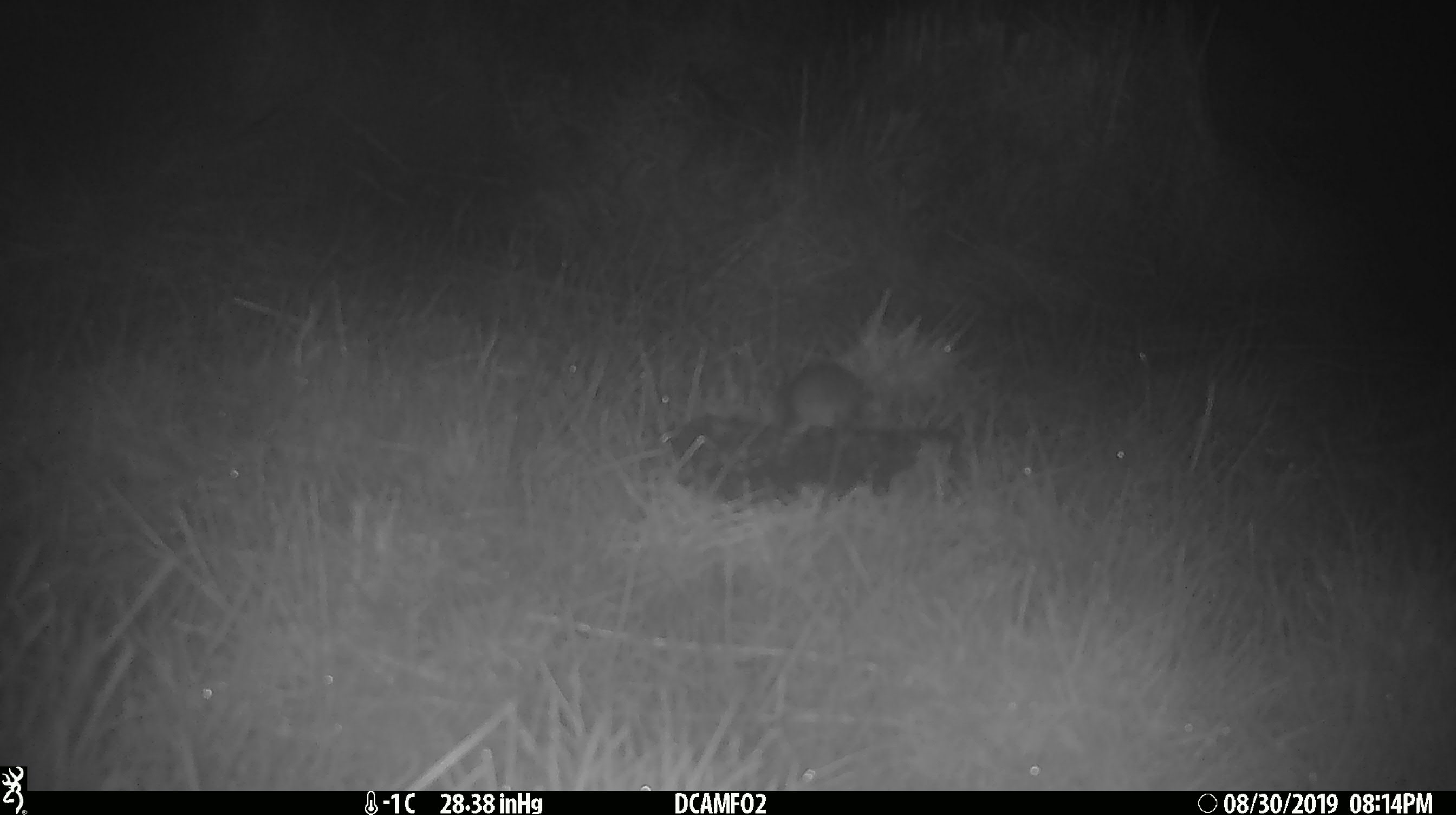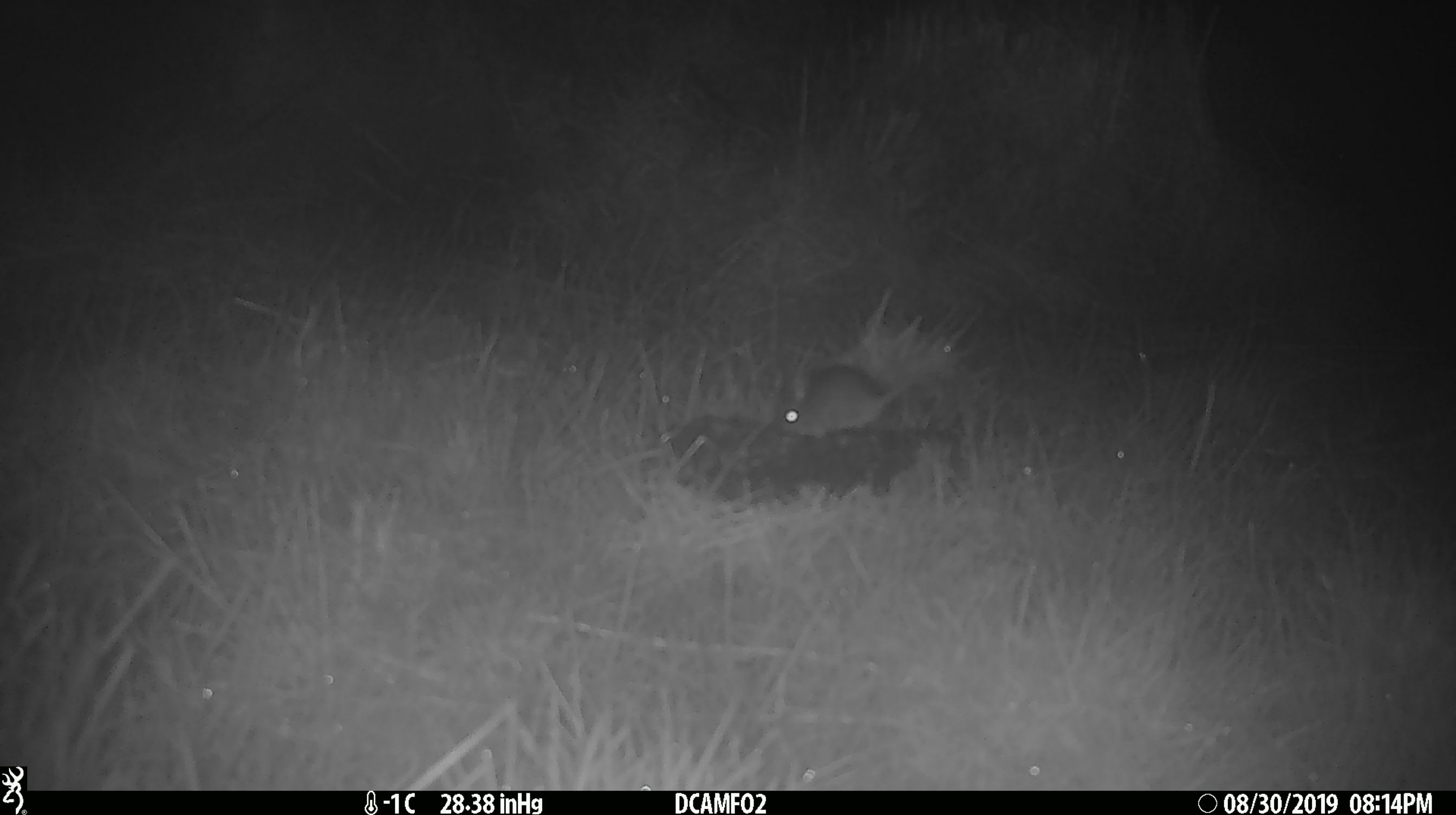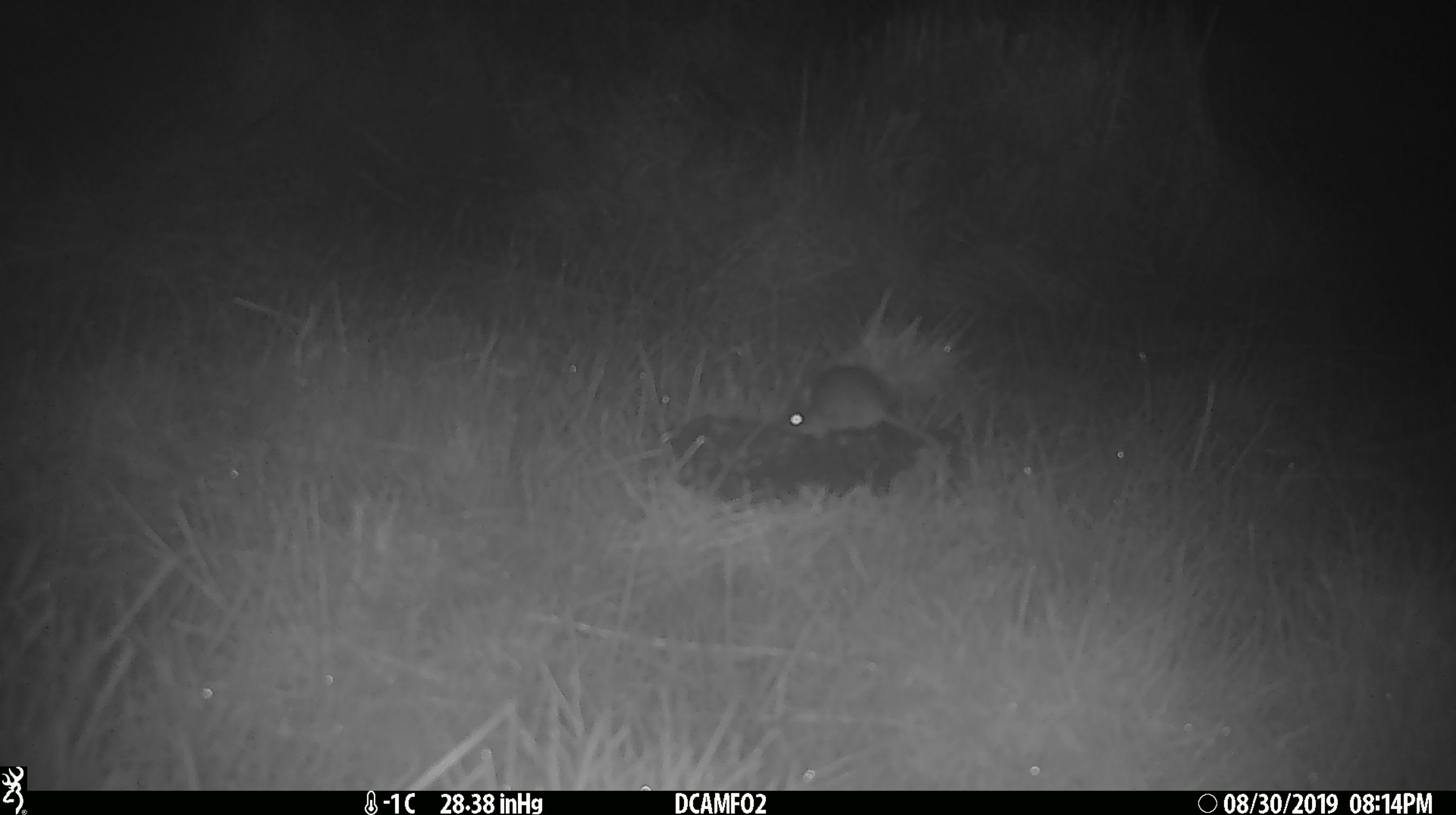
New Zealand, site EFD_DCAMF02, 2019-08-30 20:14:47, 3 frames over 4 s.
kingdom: Animalia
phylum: Chordata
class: Mammalia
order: Rodentia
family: Muridae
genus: Mus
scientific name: Mus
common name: mouse